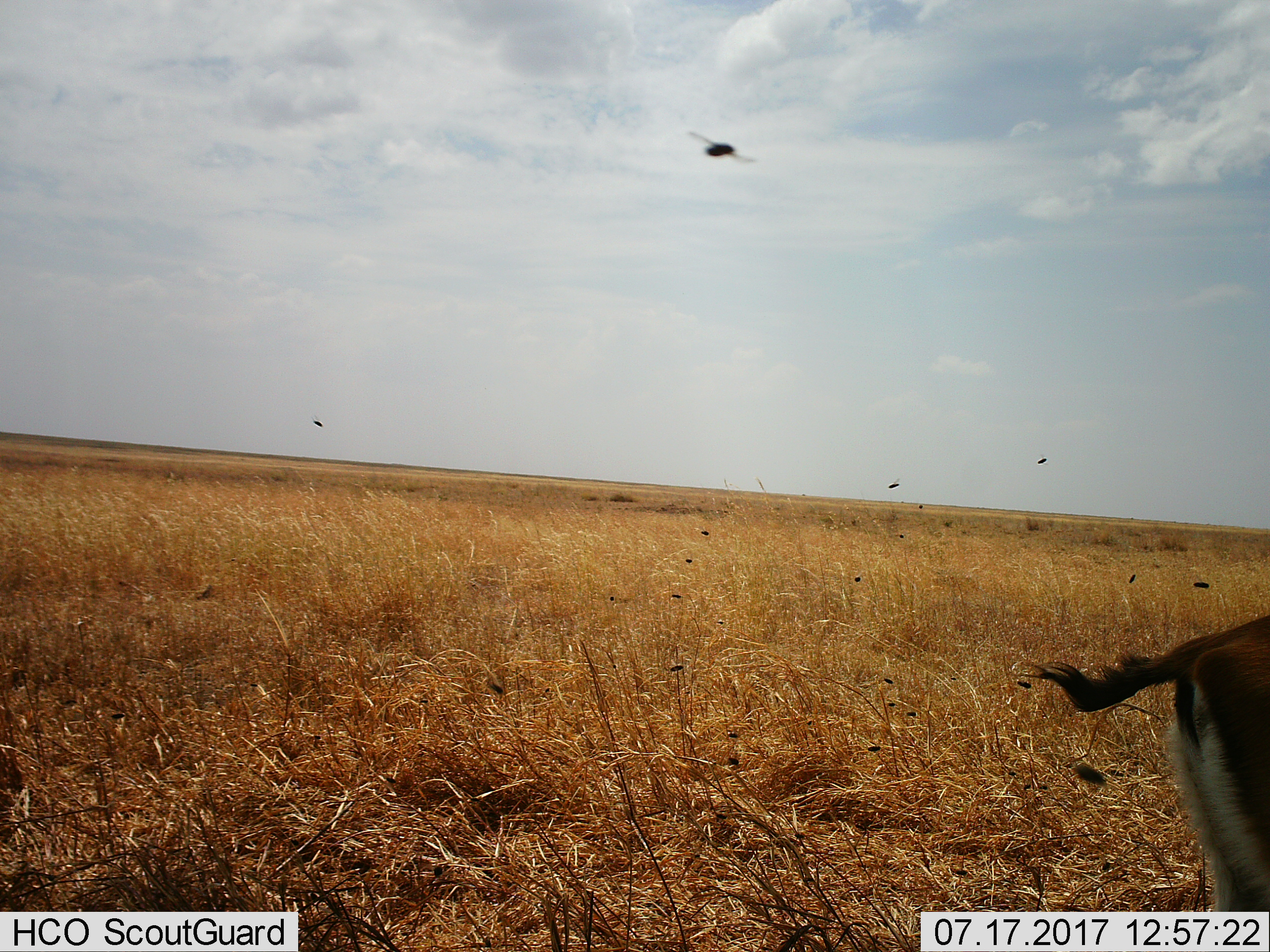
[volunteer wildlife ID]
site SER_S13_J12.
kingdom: Animalia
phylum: Chordata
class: Mammalia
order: Artiodactyla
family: Bovidae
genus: Eudorcas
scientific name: Eudorcas thomsonii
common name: thomson's gazelle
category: gazellethomsons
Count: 1.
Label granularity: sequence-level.